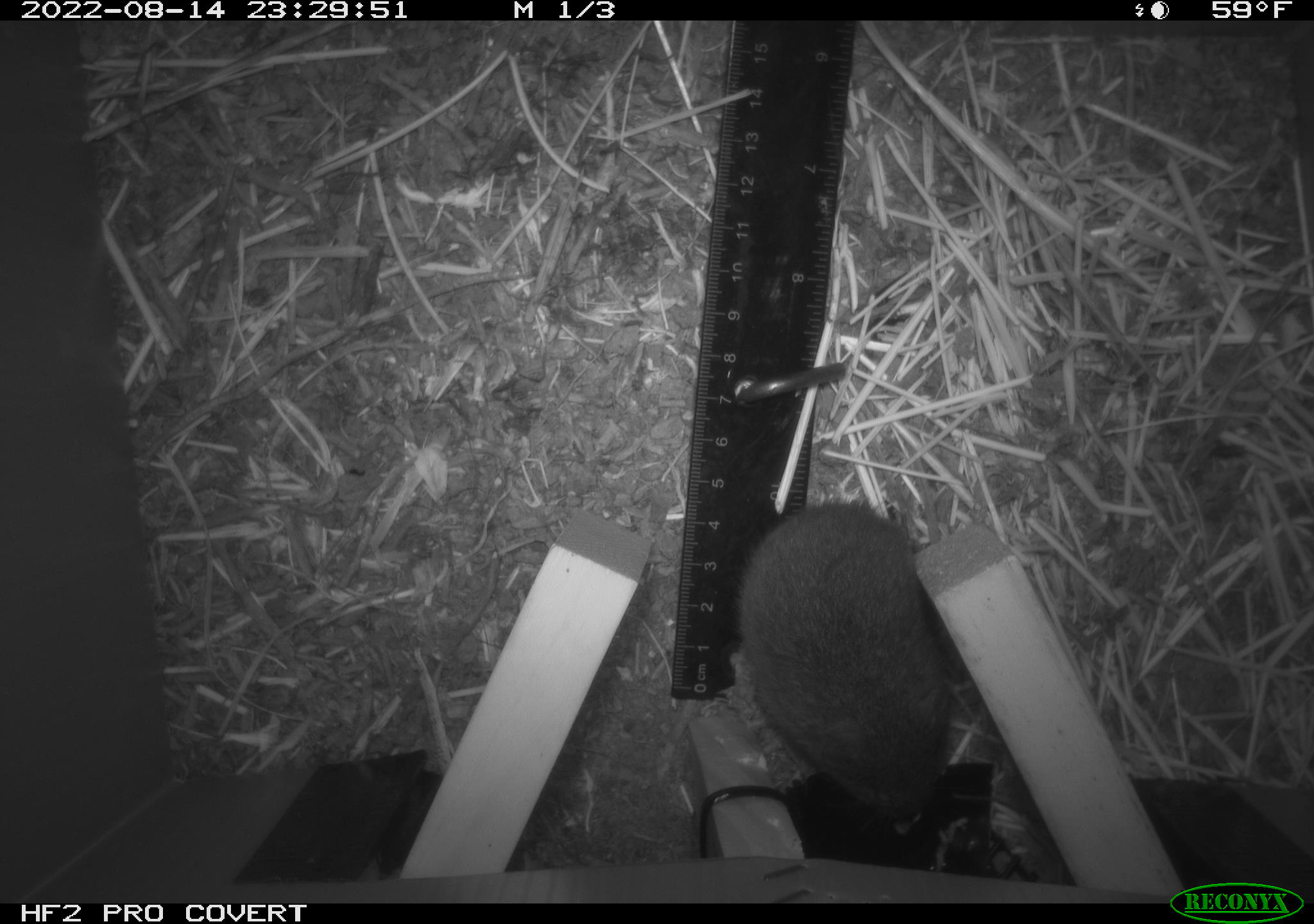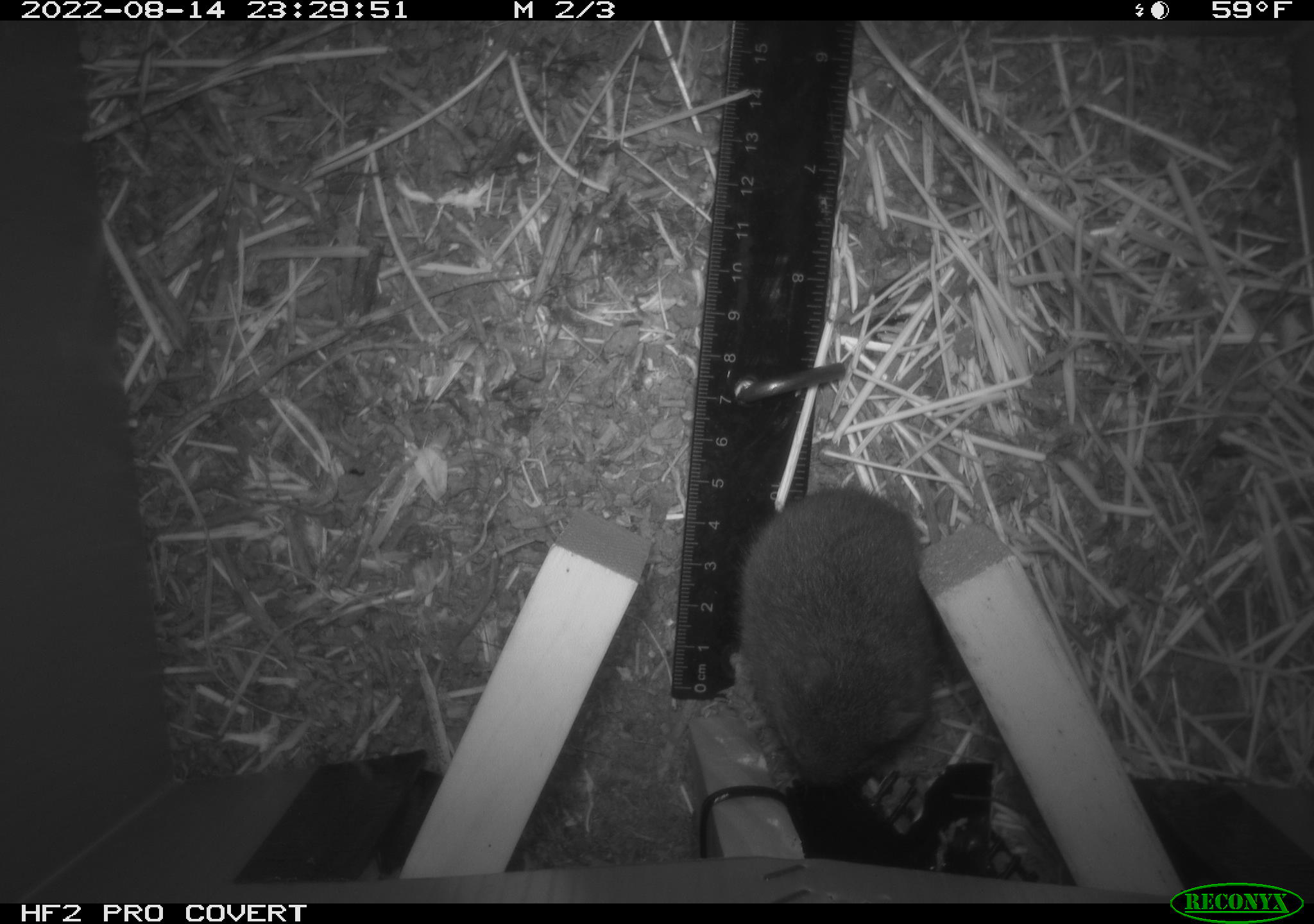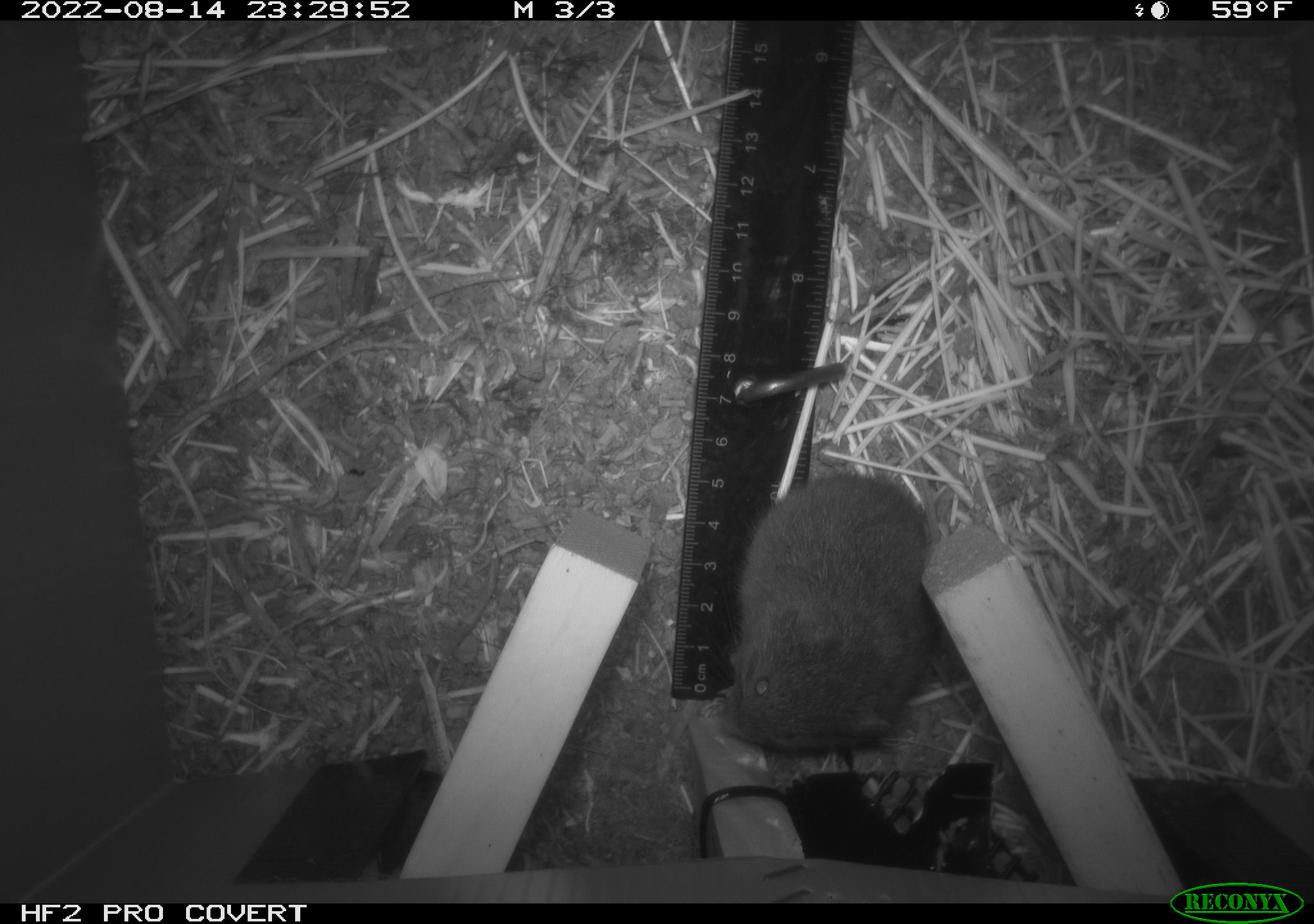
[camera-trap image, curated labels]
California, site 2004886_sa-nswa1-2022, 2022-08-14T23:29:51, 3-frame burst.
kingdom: Animalia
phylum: Chordata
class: Mammalia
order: Rodentia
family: Cricetidae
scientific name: Cricetidae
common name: hamsters, voles, lemmings, and allies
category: cricetidae family